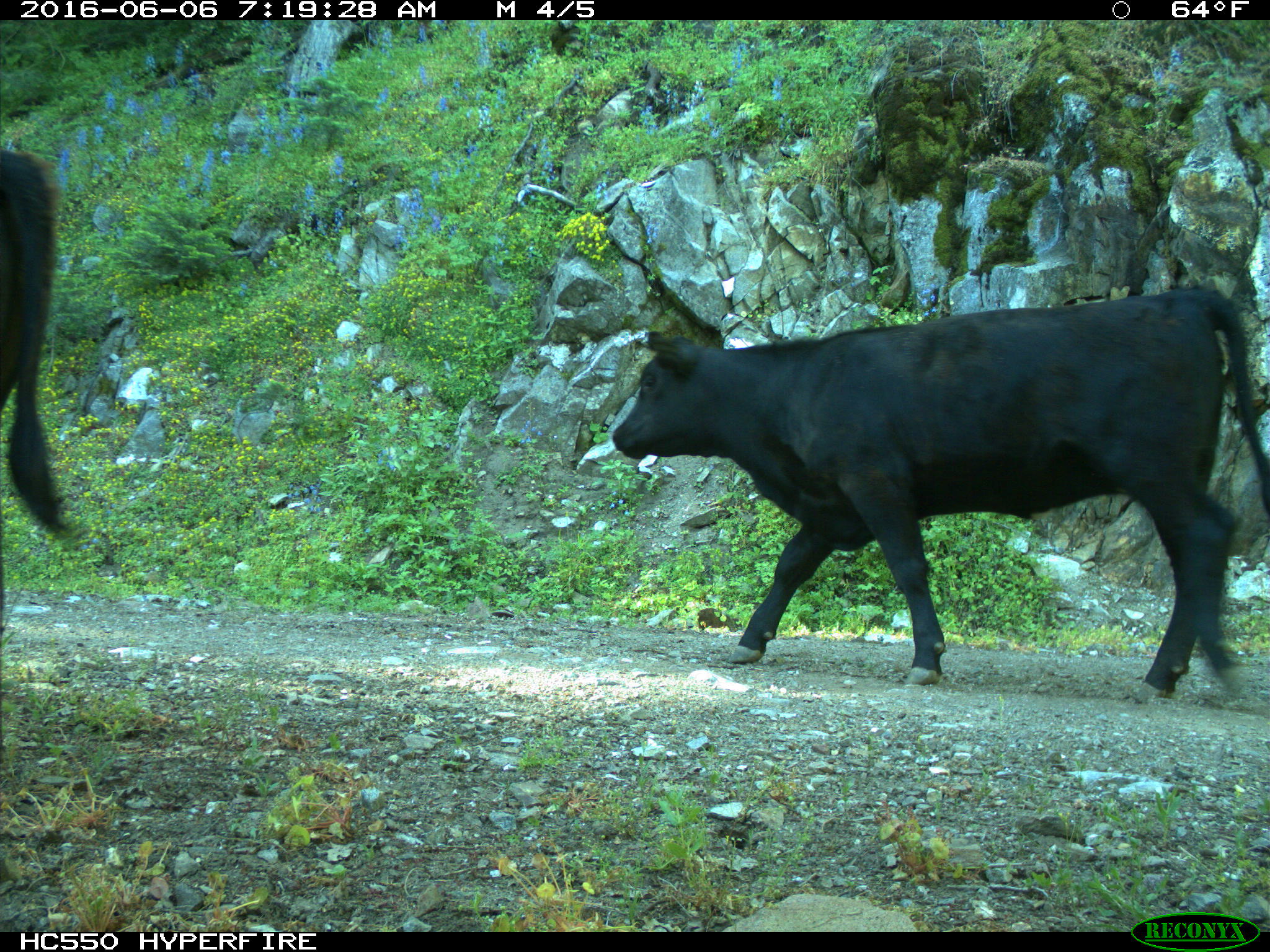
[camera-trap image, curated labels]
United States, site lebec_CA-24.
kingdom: Animalia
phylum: Chordata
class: Mammalia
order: Artiodactyla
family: Bovidae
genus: Bos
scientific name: Bos taurus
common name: domestic cow